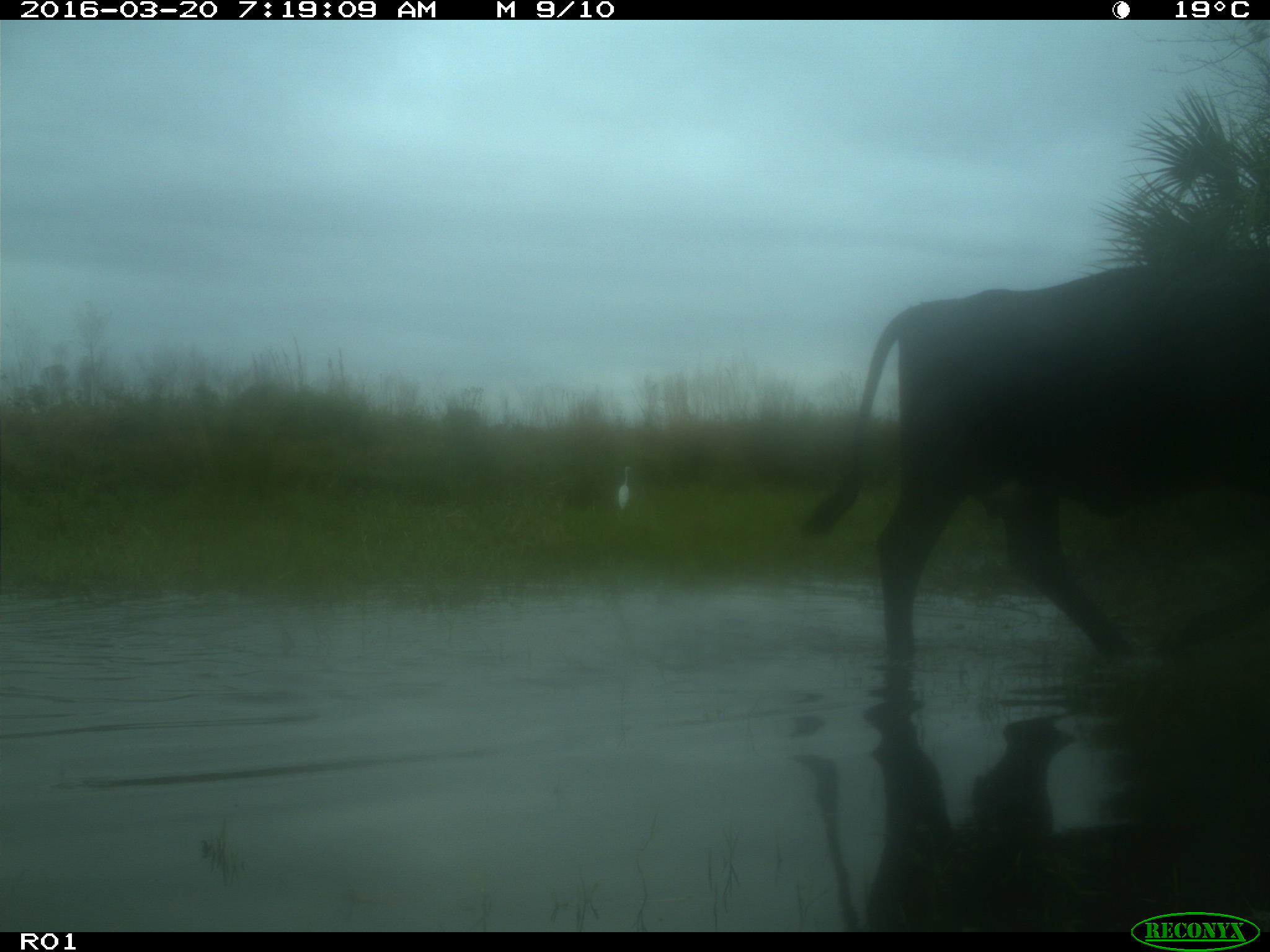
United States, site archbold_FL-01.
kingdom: Animalia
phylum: Chordata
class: Mammalia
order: Artiodactyla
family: Bovidae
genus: Bos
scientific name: Bos taurus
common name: domestic cow